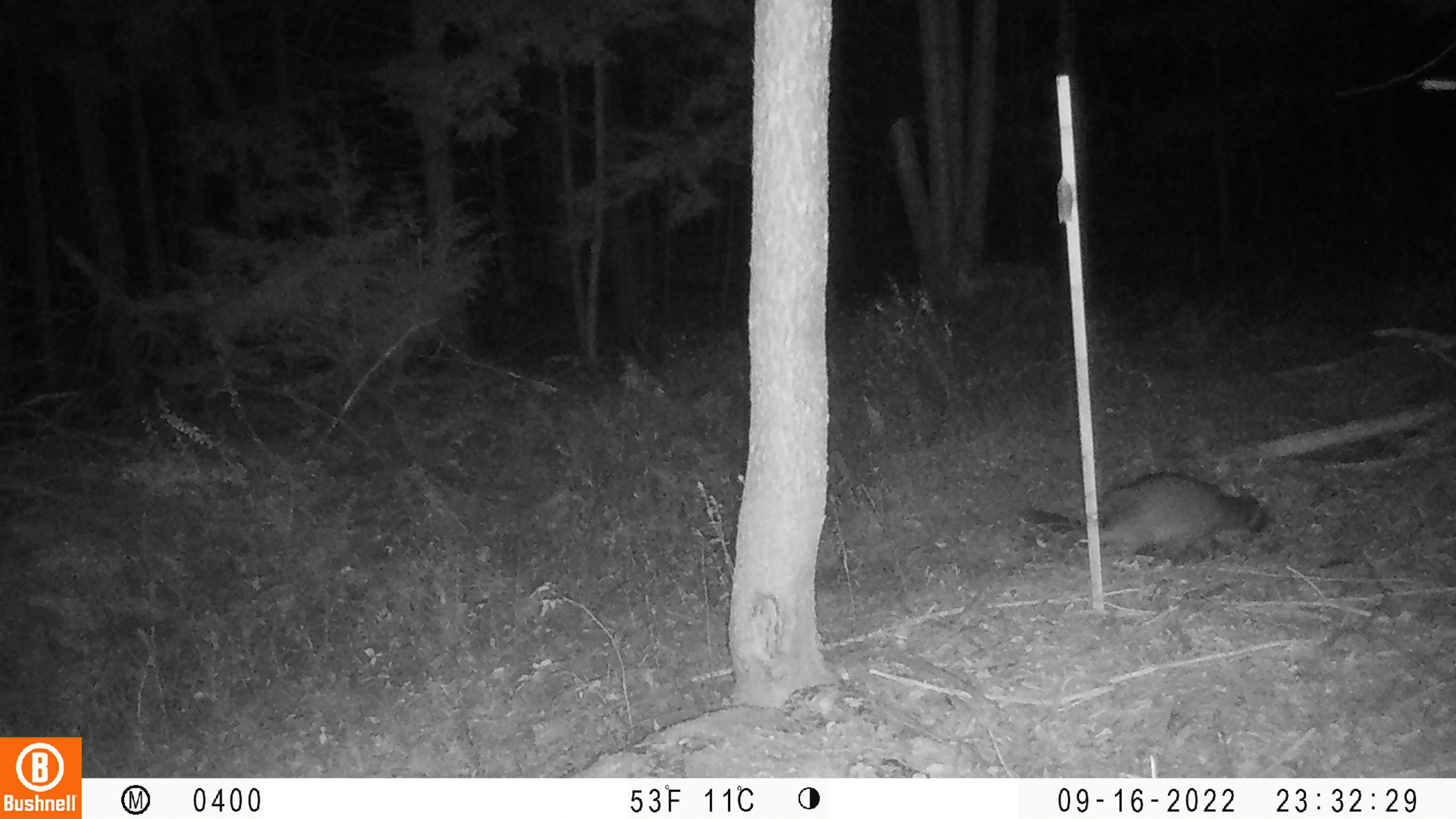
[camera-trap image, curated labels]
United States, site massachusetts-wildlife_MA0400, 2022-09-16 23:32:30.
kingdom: Animalia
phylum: Chordata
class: Mammalia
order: Carnivora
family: Procyonidae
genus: Procyon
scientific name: Procyon lotor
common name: raccoon